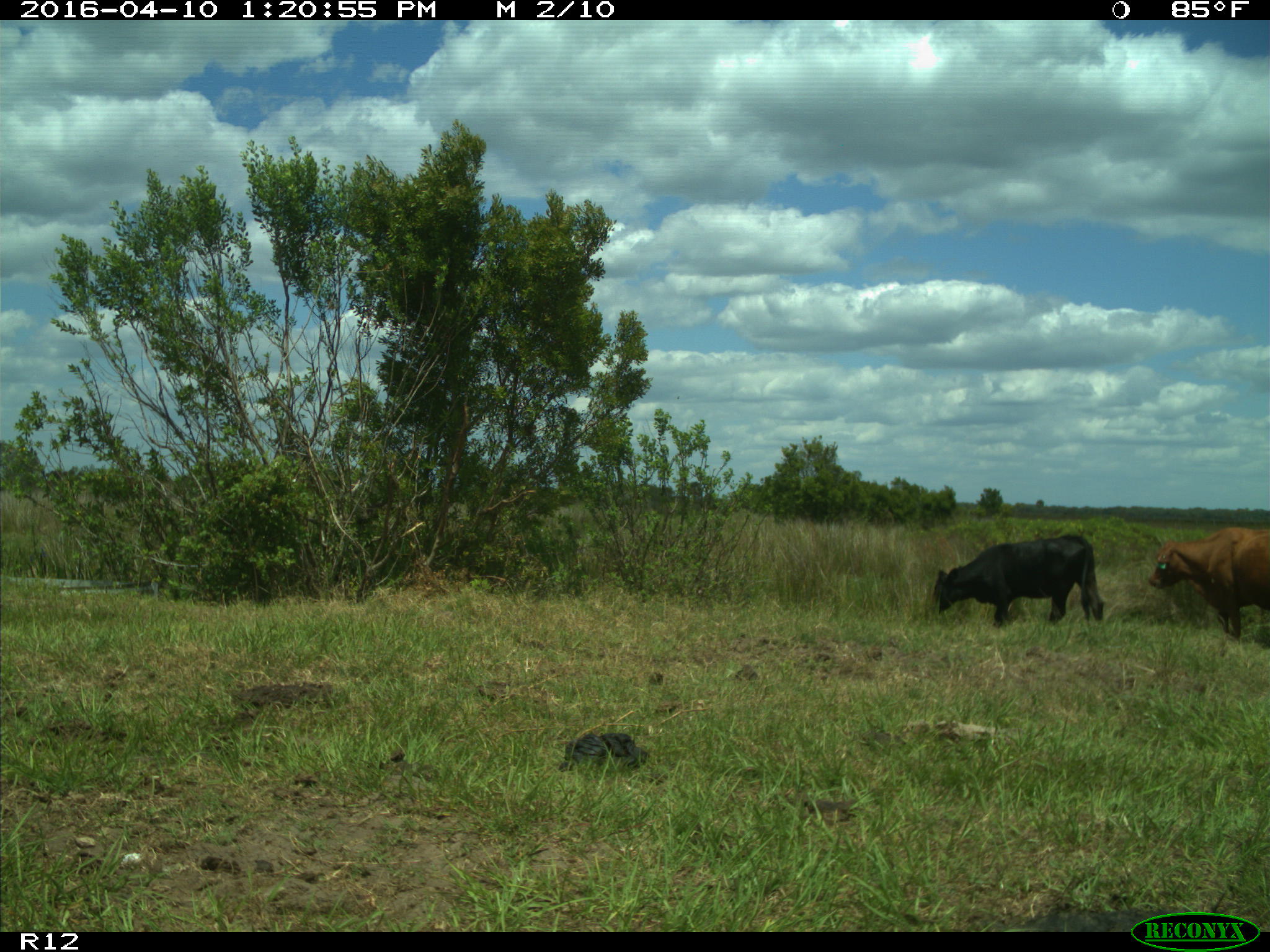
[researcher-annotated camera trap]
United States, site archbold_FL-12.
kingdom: Animalia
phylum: Chordata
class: Mammalia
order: Artiodactyla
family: Bovidae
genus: Bos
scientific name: Bos taurus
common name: domestic cow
Bos taurus (domestic cow).